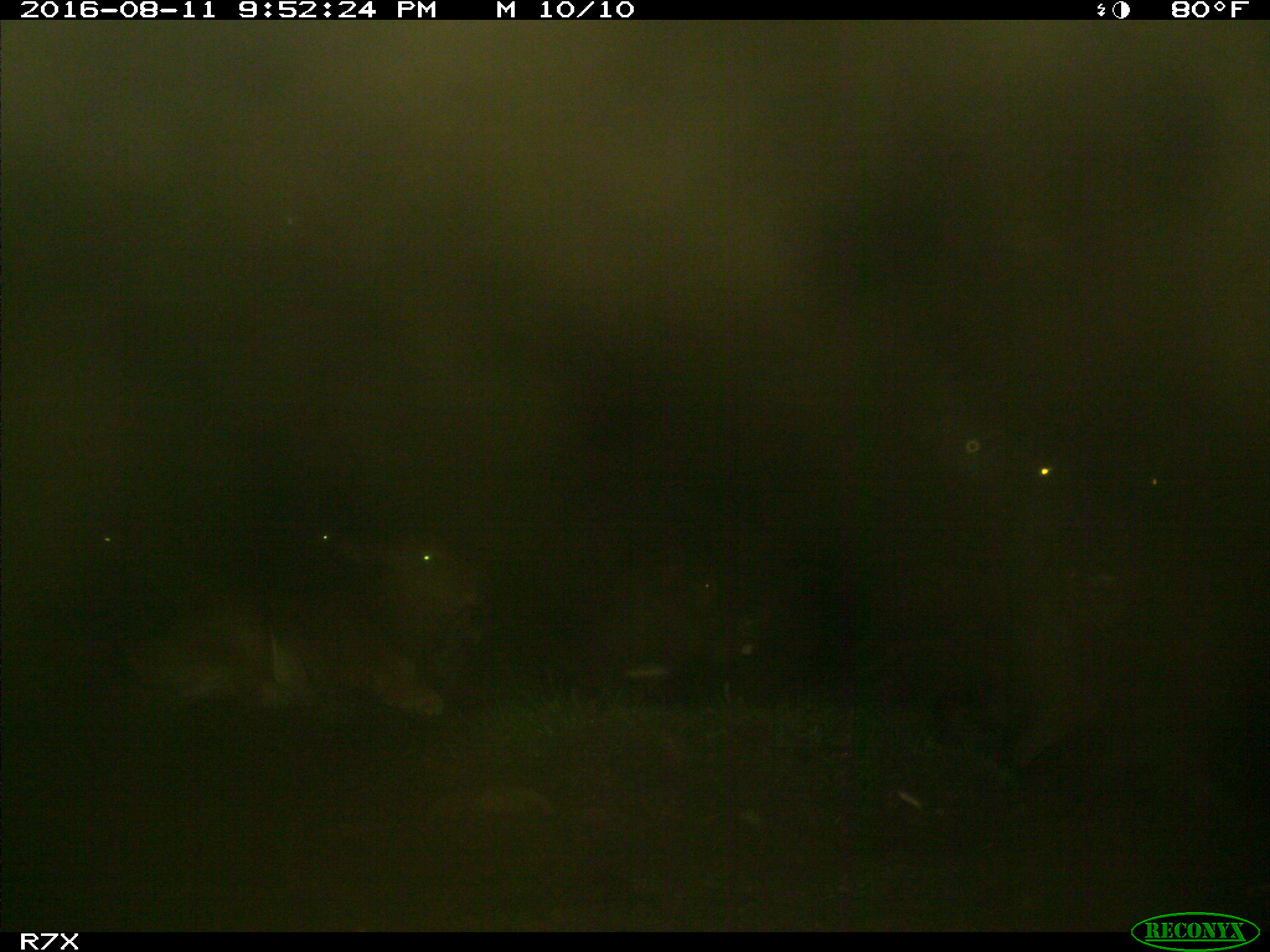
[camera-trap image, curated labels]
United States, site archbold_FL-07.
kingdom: Animalia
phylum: Chordata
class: Mammalia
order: Artiodactyla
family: Bovidae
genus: Bos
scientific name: Bos taurus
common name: domestic cow